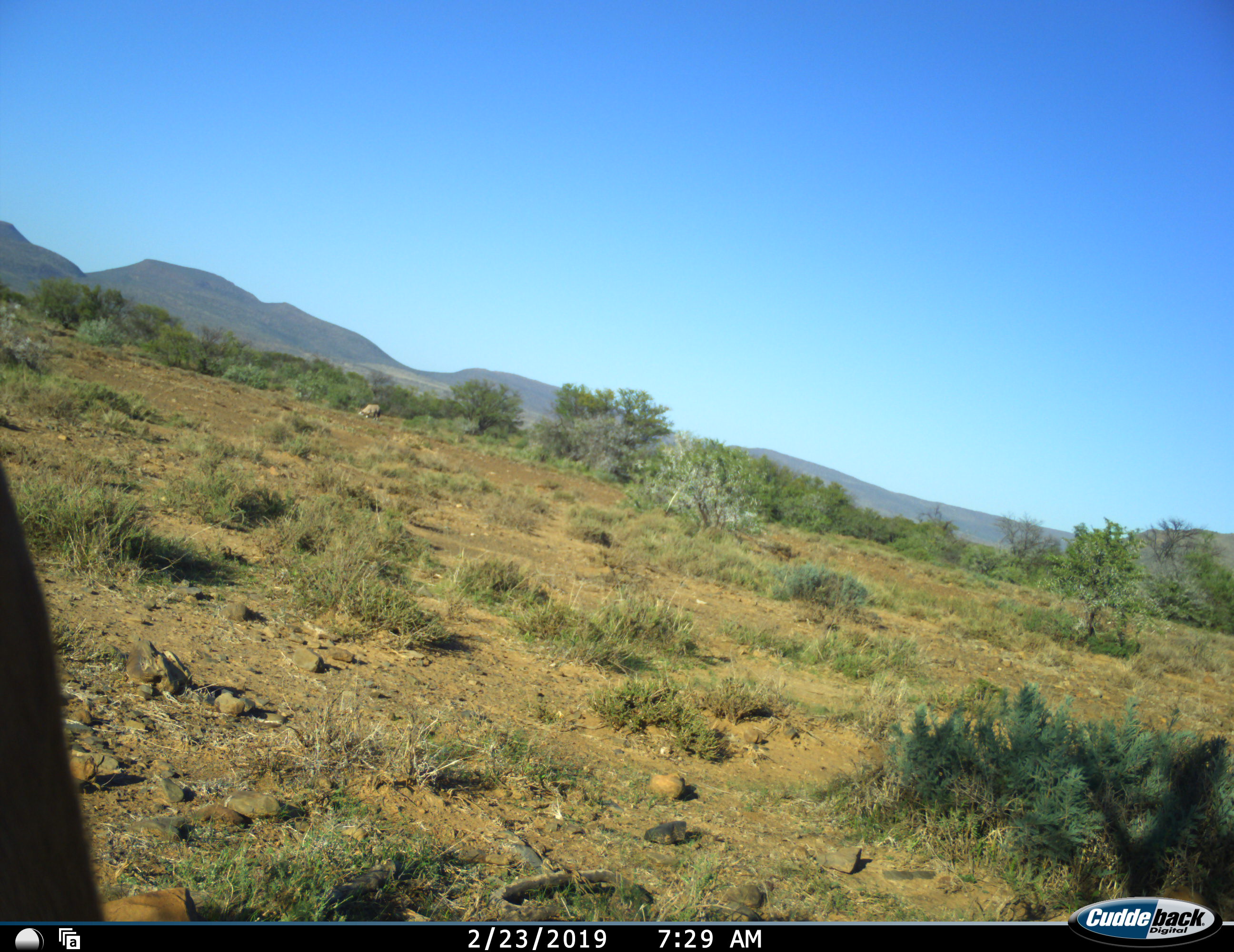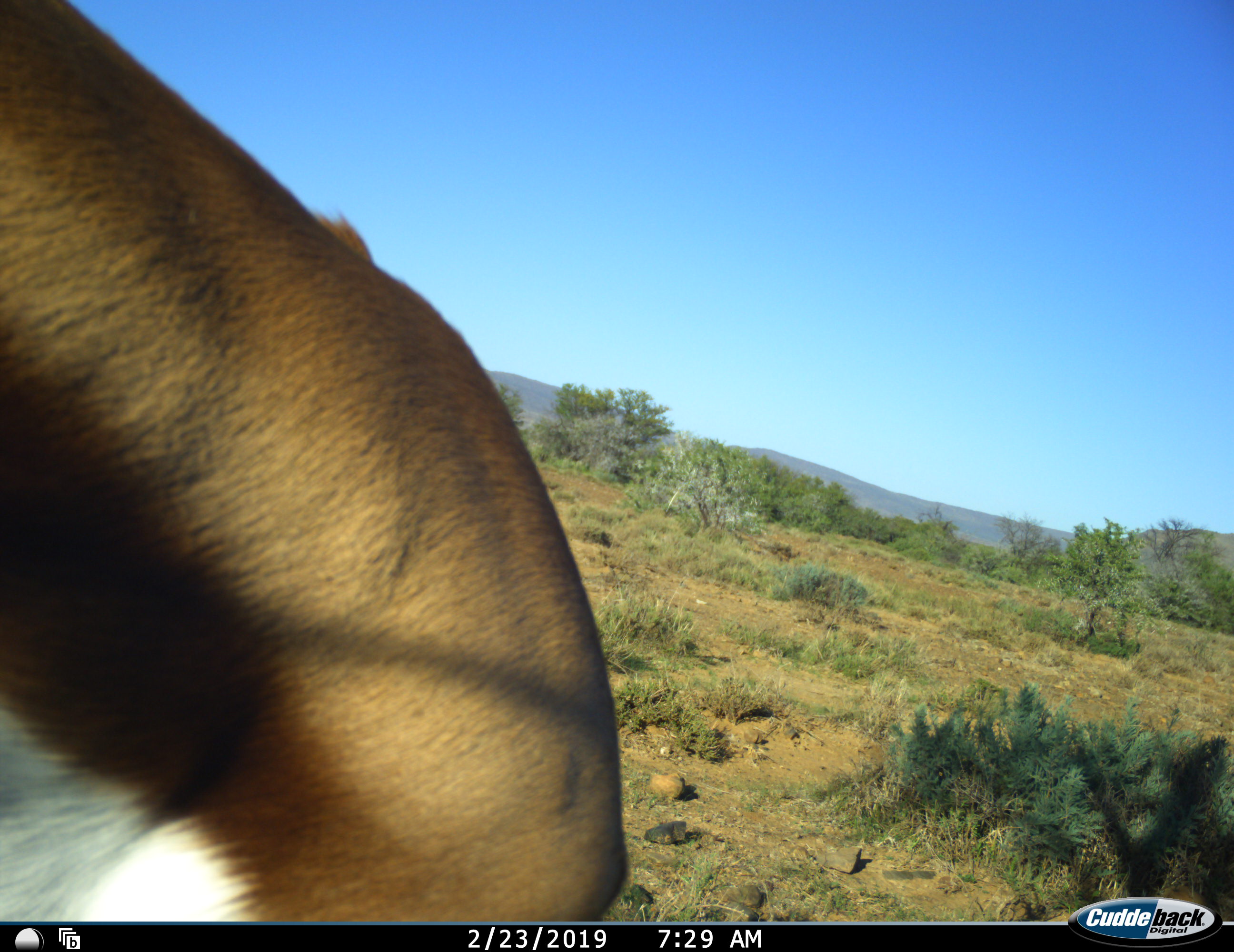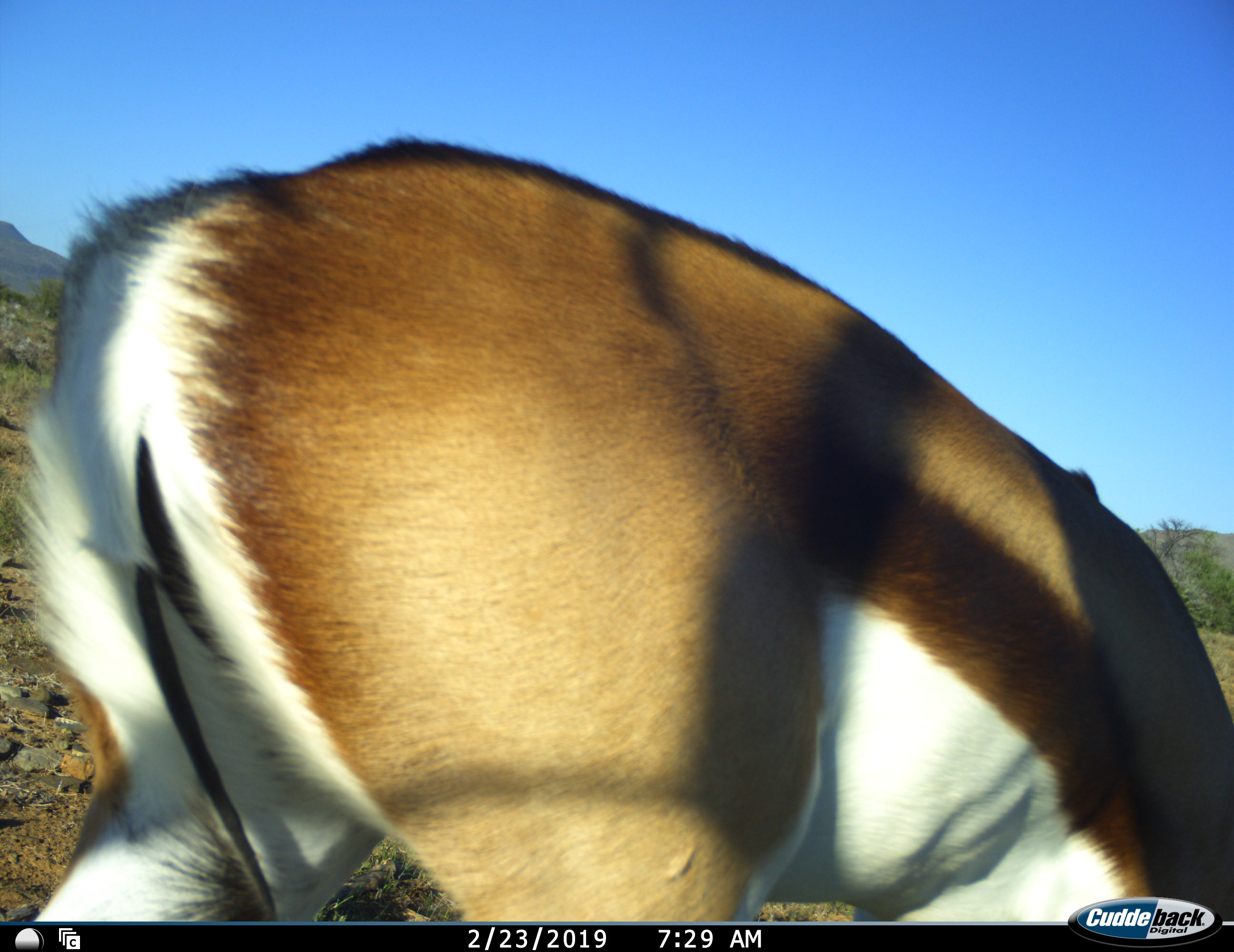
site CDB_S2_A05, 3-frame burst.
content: unidentified animal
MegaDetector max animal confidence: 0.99